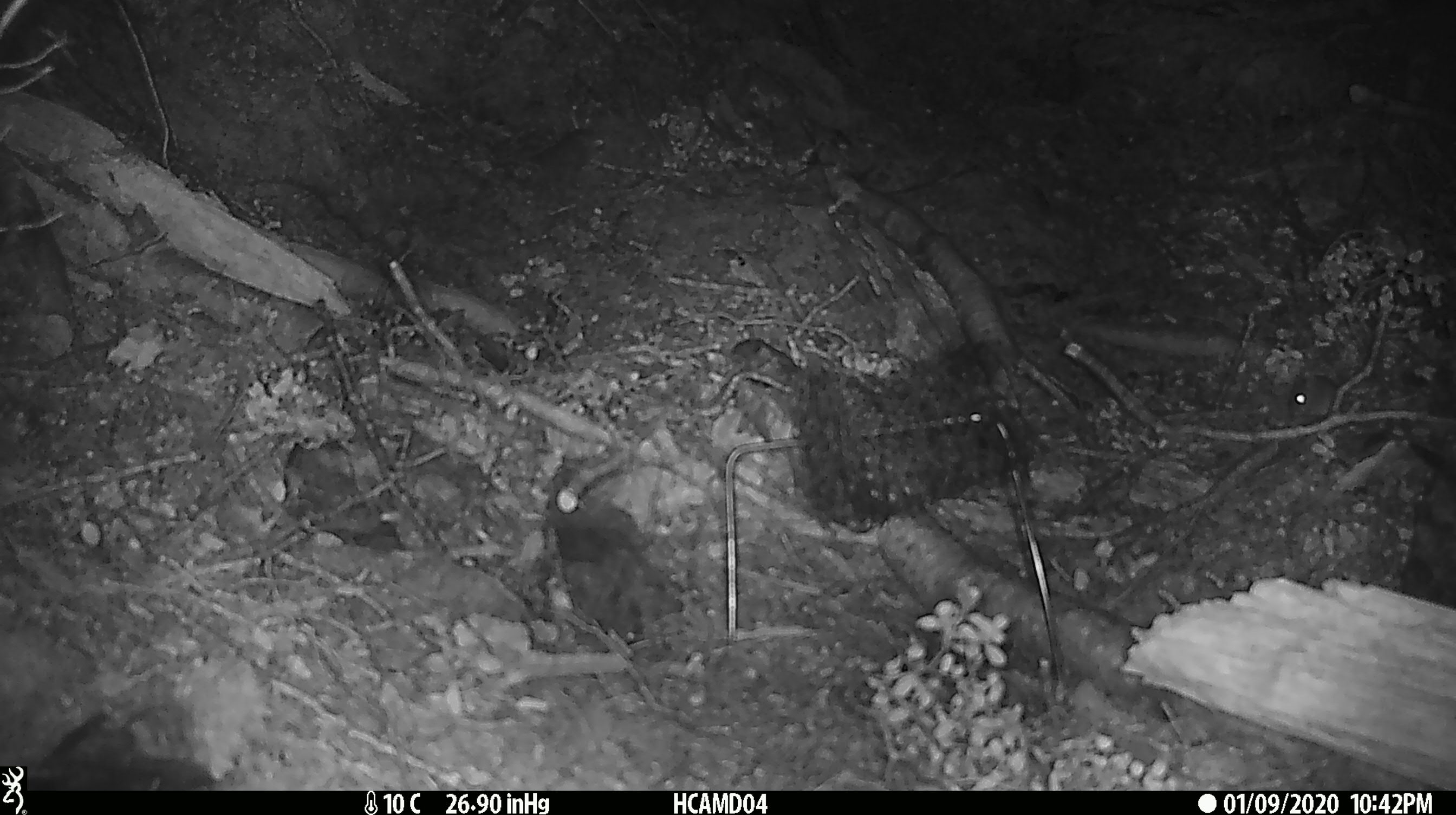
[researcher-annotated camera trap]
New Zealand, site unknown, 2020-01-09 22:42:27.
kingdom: Animalia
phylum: Chordata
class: Mammalia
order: Rodentia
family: Muridae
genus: Mus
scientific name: Mus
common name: mouse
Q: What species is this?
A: Mouse (Mus).